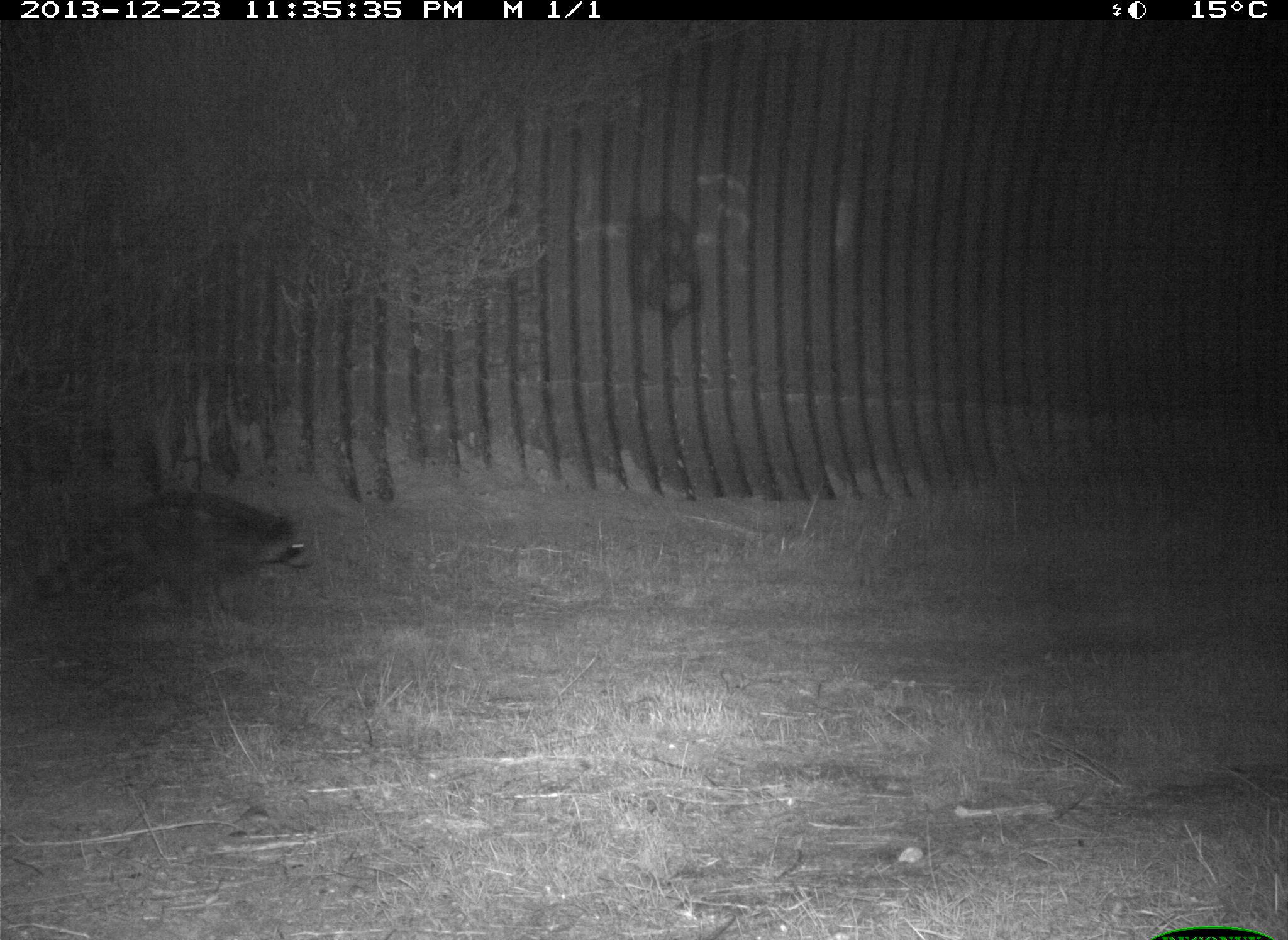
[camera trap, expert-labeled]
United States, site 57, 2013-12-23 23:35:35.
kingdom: Animalia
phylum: Chordata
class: Mammalia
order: Carnivora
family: Procyonidae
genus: Procyon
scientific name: Procyon lotor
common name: raccoon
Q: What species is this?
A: Raccoon (Procyon lotor).